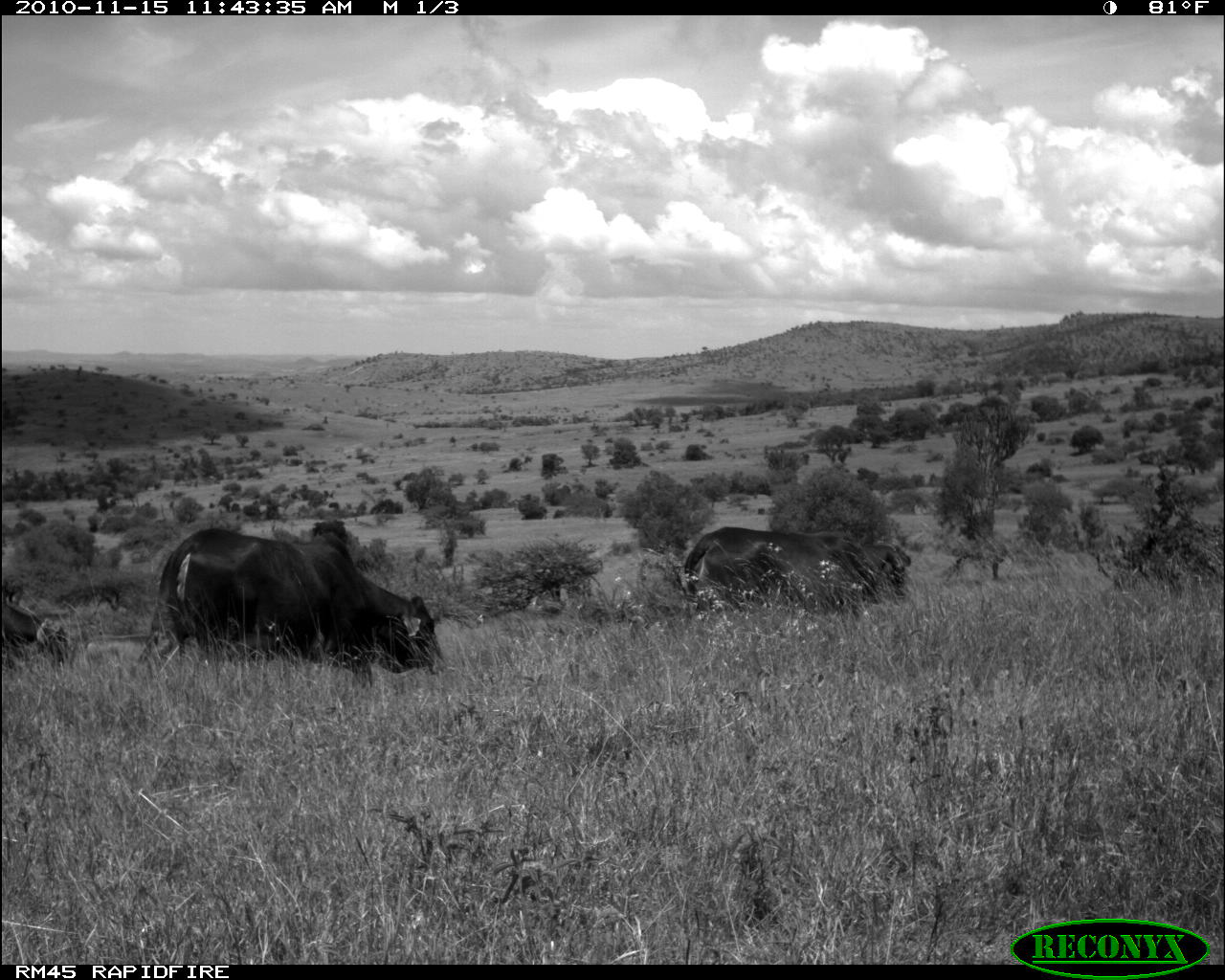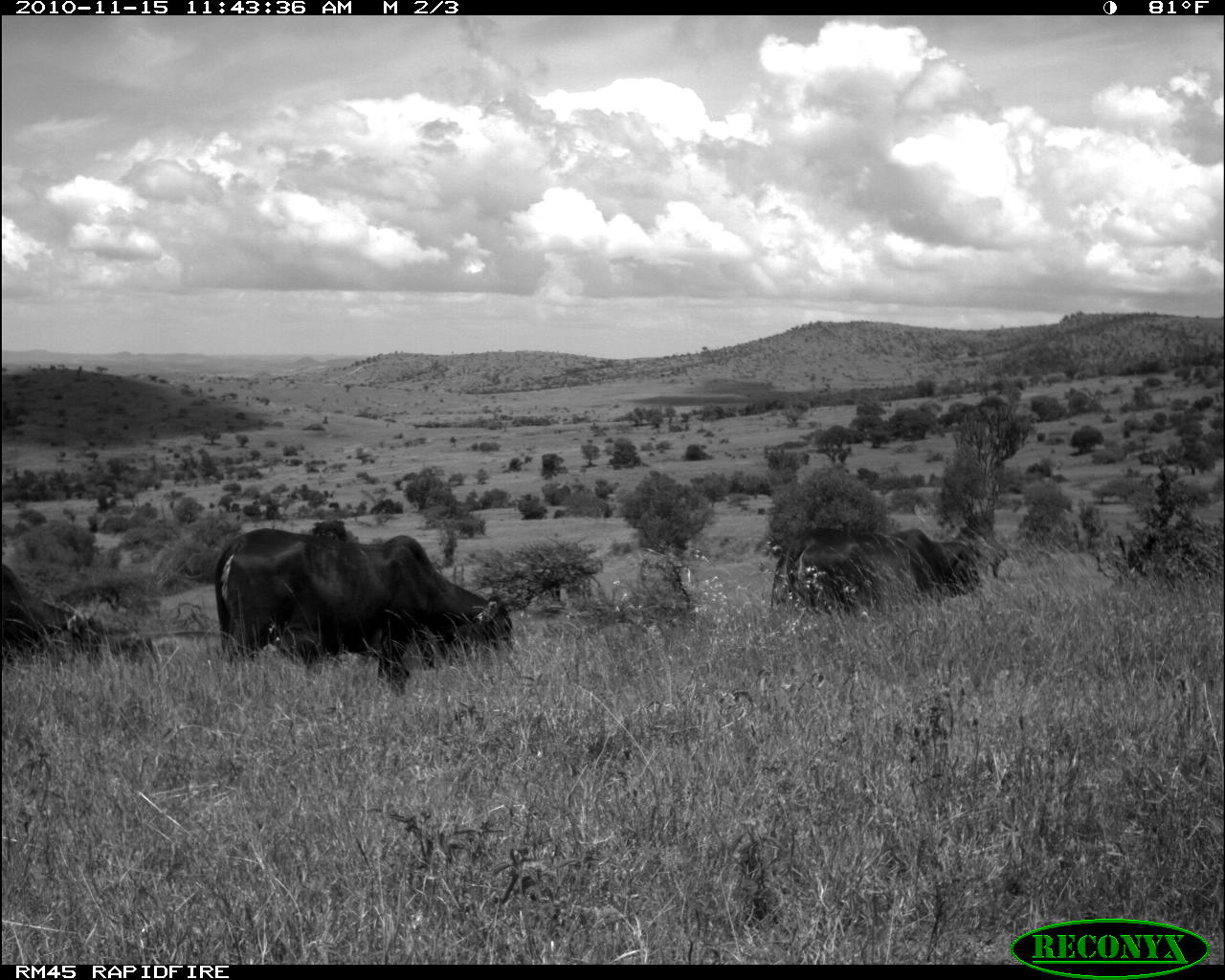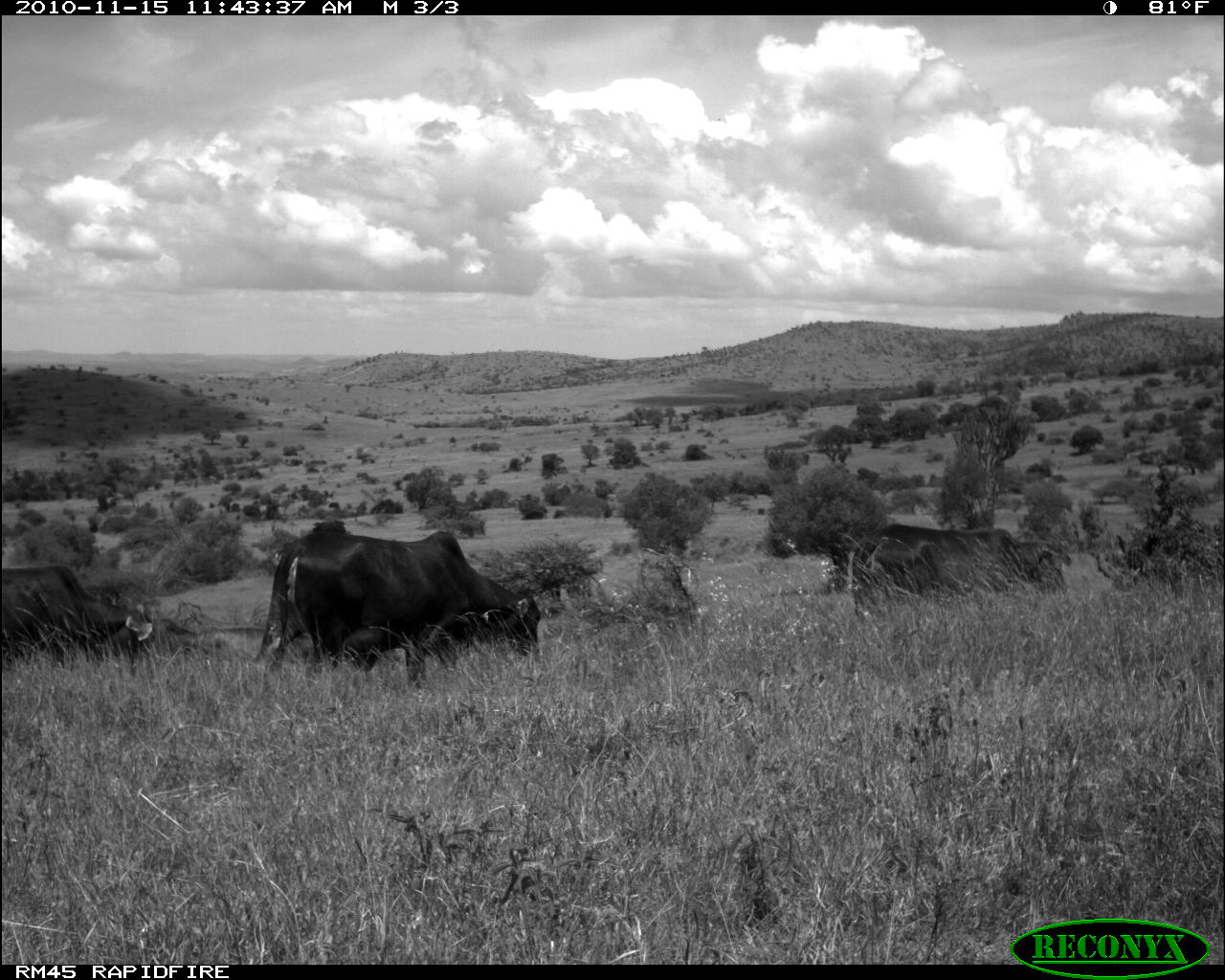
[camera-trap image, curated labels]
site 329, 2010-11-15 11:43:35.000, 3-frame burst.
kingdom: Animalia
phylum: Chordata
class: Mammalia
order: Artiodactyla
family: Bovidae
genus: Bos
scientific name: Bos taurus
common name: domestic cattle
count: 3